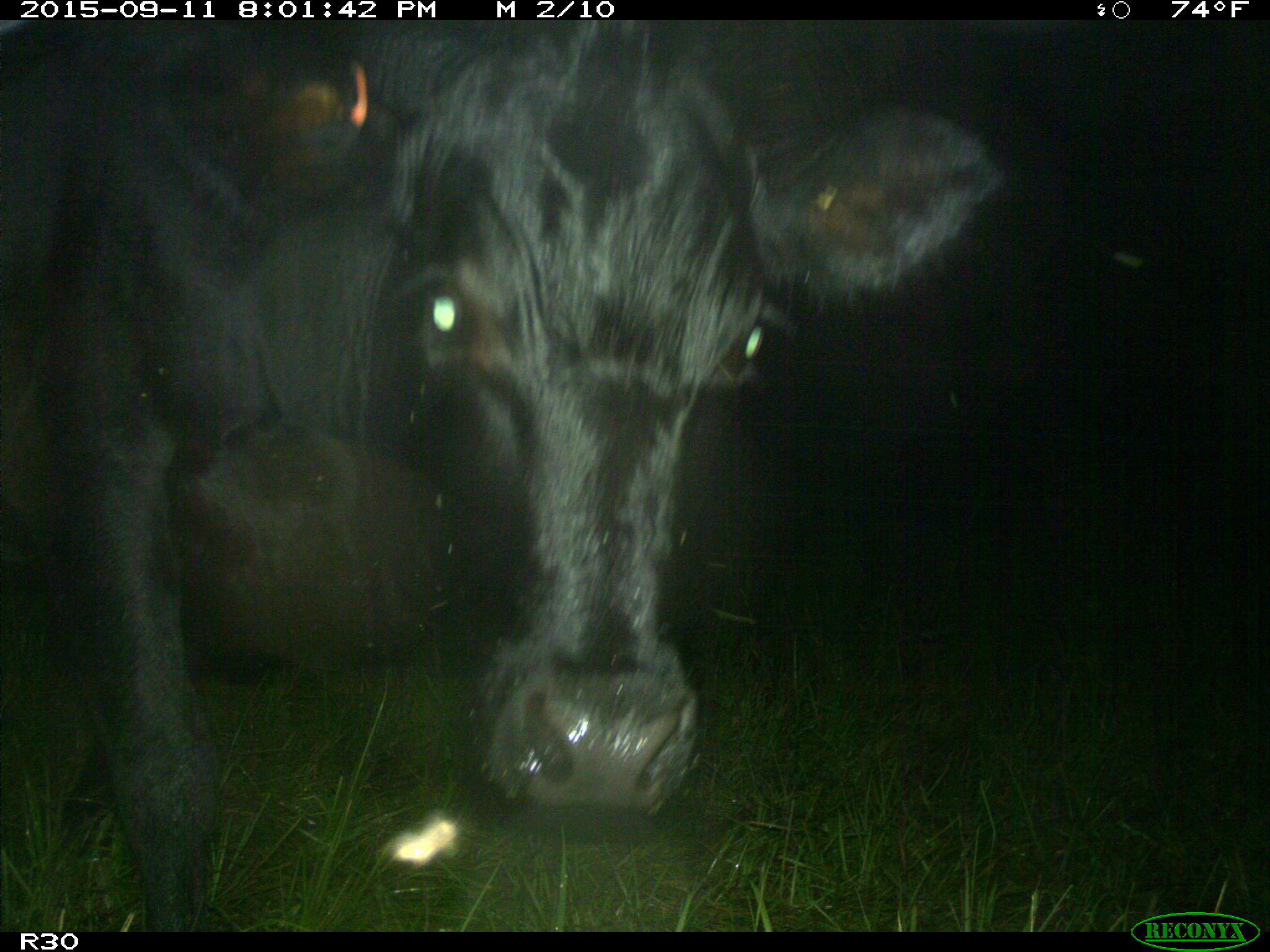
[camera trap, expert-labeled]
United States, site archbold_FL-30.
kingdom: Animalia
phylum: Chordata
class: Mammalia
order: Artiodactyla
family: Bovidae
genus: Bos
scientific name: Bos taurus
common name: domestic cow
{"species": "Bos taurus (domestic cow)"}